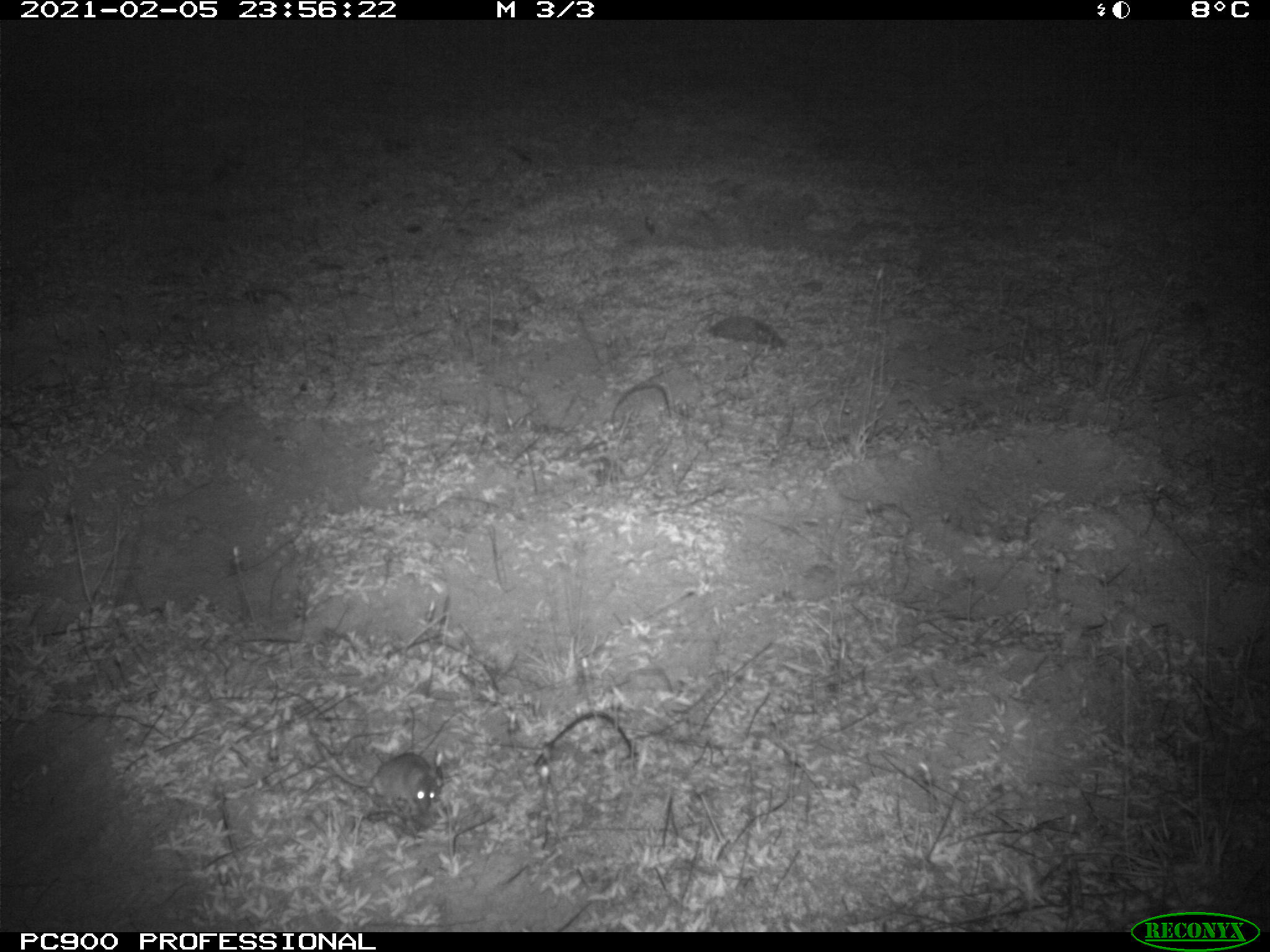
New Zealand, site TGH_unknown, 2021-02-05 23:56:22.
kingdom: Animalia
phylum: Chordata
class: Mammalia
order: Rodentia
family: Muridae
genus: Mus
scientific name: Mus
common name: mouse